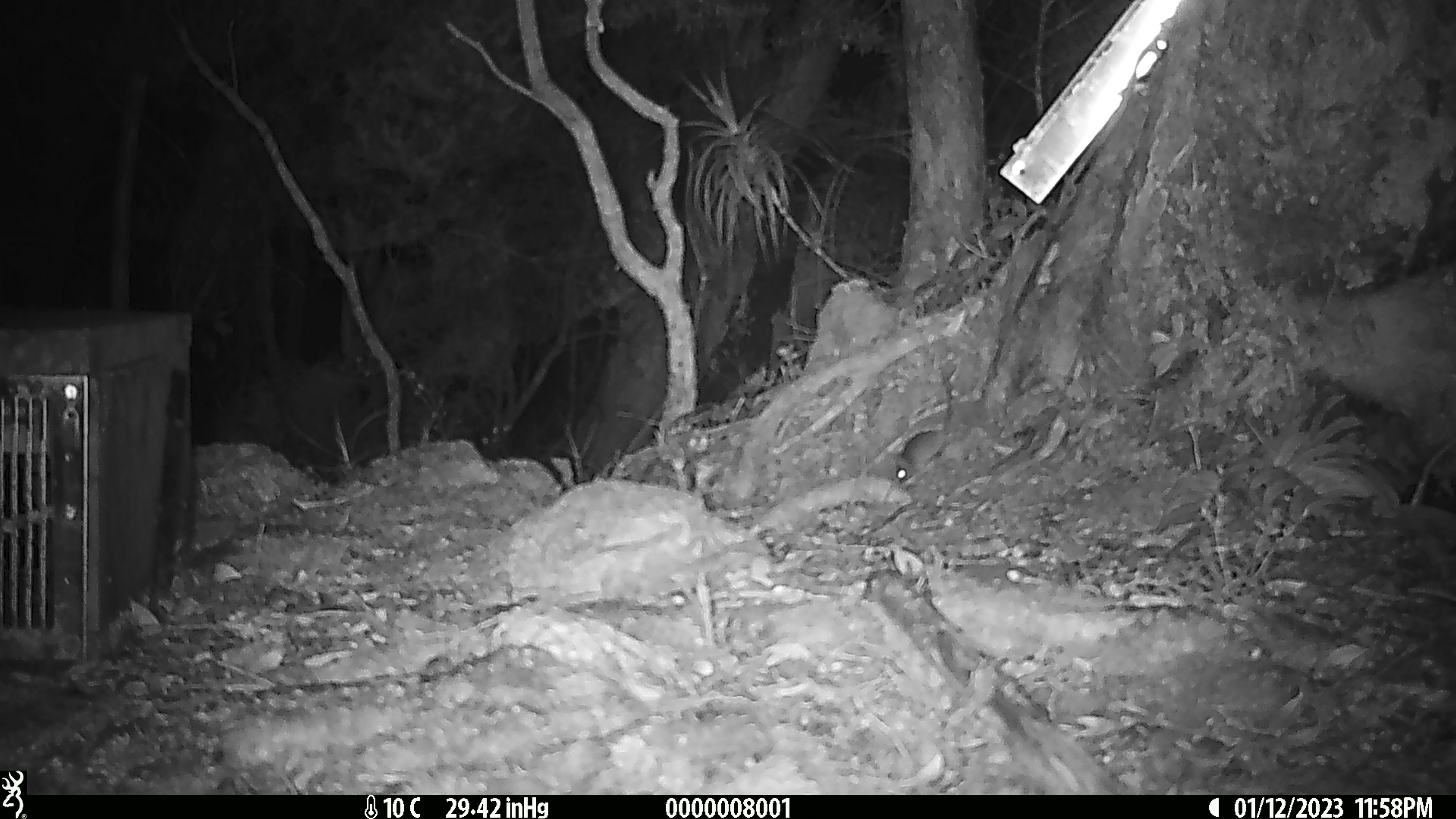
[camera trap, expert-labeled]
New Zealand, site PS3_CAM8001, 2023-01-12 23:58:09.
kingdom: Animalia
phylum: Chordata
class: Mammalia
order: Rodentia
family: Muridae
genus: Mus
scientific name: Mus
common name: mouse